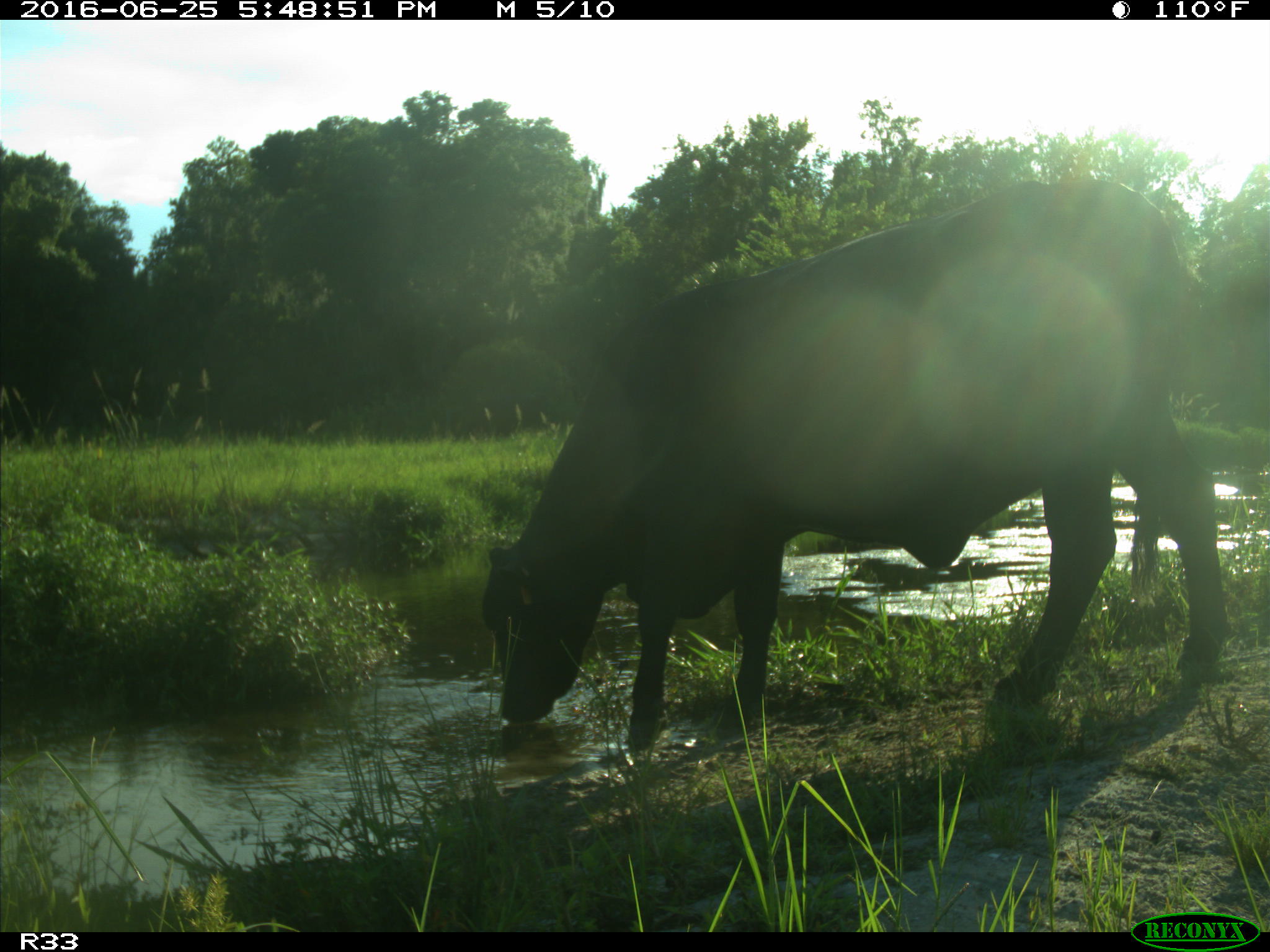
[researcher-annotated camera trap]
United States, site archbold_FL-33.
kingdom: Animalia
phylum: Chordata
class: Mammalia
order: Artiodactyla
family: Bovidae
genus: Bos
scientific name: Bos taurus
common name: domestic cow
Bos taurus (domestic cow).